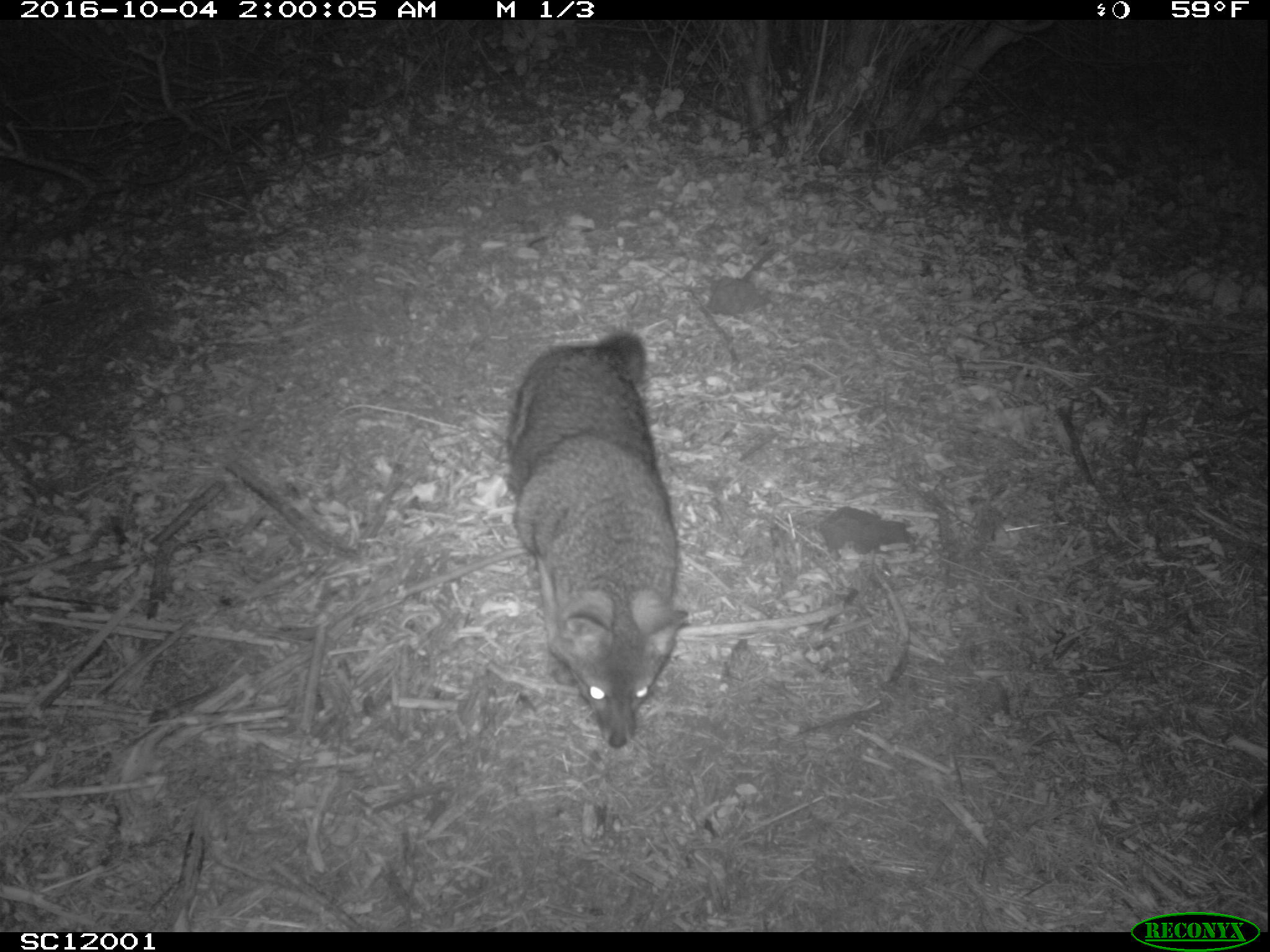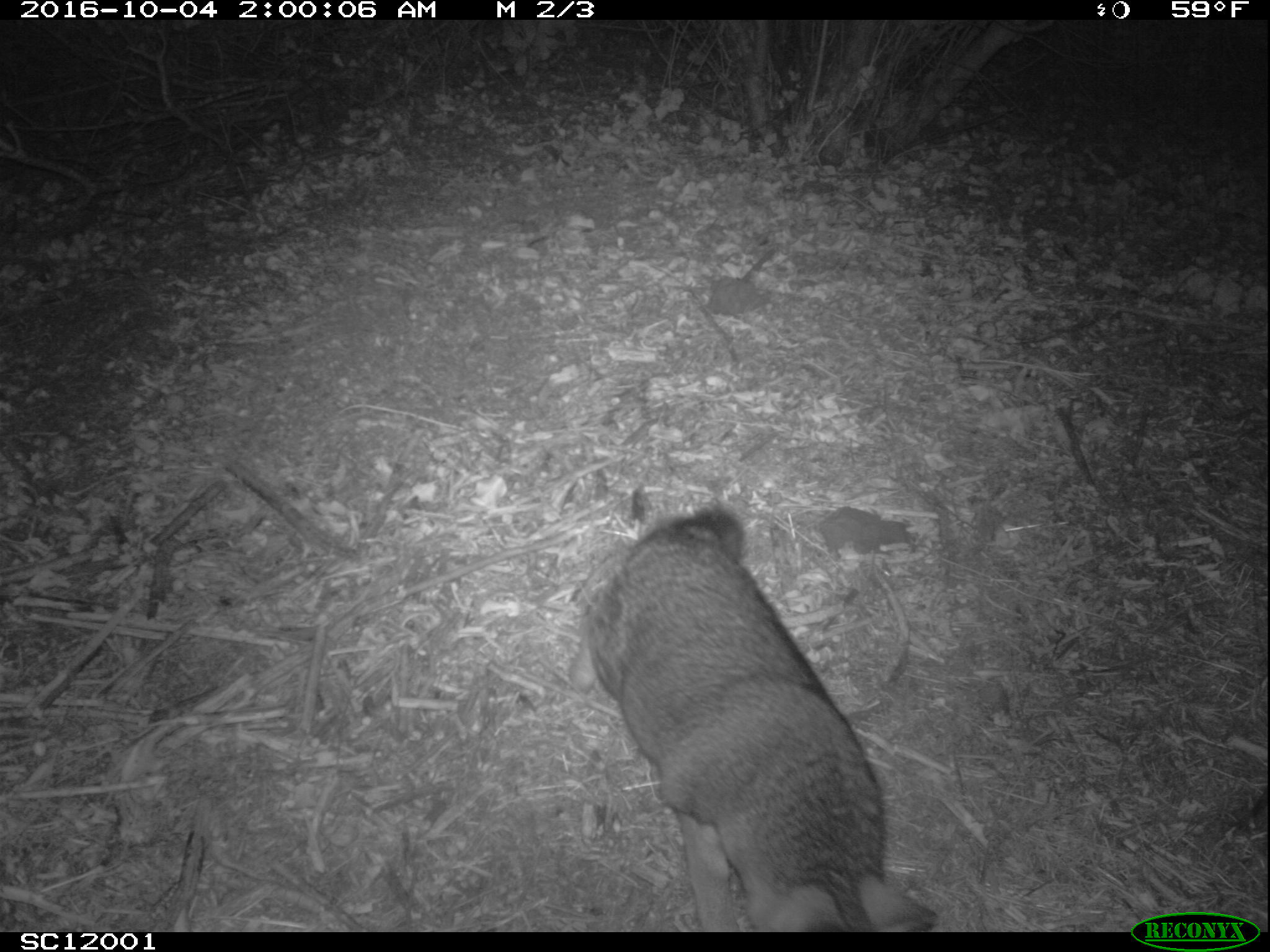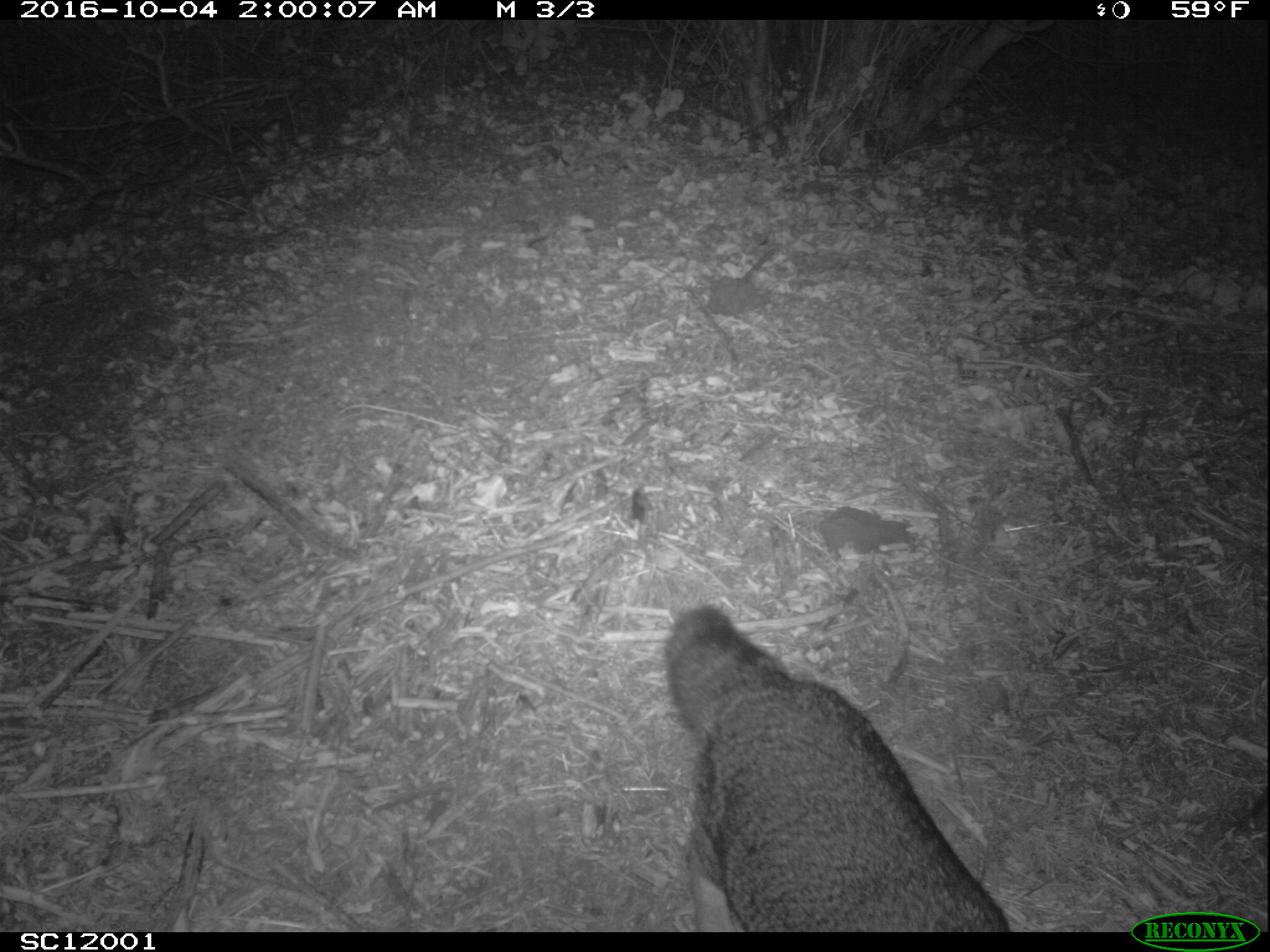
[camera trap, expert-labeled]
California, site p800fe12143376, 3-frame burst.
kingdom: Animalia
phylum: Chordata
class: Mammalia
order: Carnivora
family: Canidae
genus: Urocyon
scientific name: Urocyon littoralis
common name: island fox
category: fox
Fox (island fox) (Urocyon littoralis).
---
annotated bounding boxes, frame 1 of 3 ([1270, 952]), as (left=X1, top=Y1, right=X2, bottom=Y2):
fox: (left=506, top=332, right=690, bottom=746)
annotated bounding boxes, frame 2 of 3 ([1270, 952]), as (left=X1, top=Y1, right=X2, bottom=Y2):
fox: (left=566, top=505, right=938, bottom=930)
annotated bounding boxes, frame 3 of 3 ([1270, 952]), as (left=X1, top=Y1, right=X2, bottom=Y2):
fox: (left=662, top=598, right=1010, bottom=925)